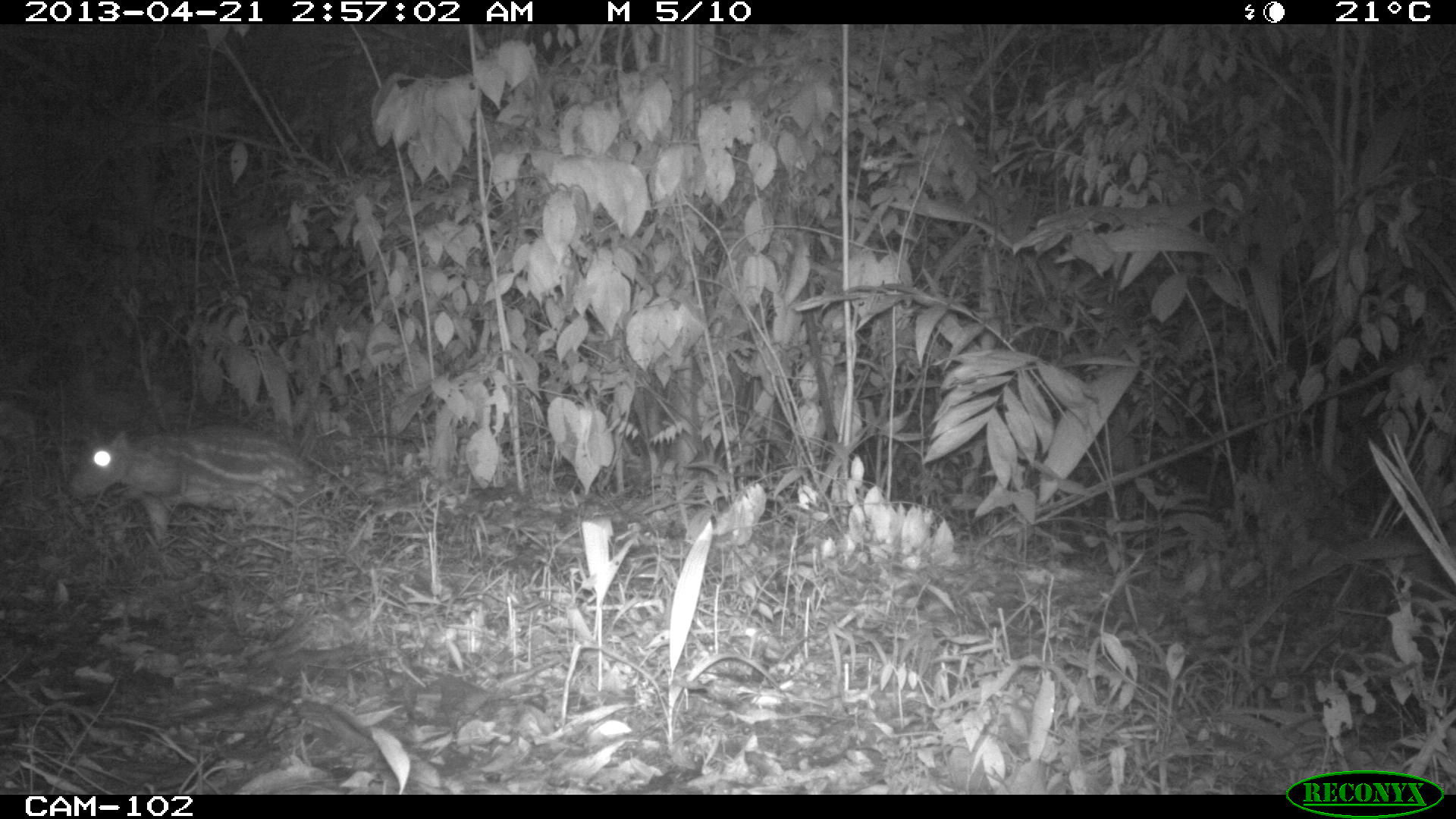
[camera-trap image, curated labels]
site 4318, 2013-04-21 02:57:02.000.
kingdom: Animalia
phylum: Chordata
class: Mammalia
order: Rodentia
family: Cuniculidae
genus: Cuniculus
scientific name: Cuniculus paca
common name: lowland paca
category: agouti paca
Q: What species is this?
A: Agouti paca (lowland paca) (Cuniculus paca).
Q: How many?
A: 1.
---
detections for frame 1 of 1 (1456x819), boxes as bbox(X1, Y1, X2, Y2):
agouti paca: bbox(65, 421, 331, 547)